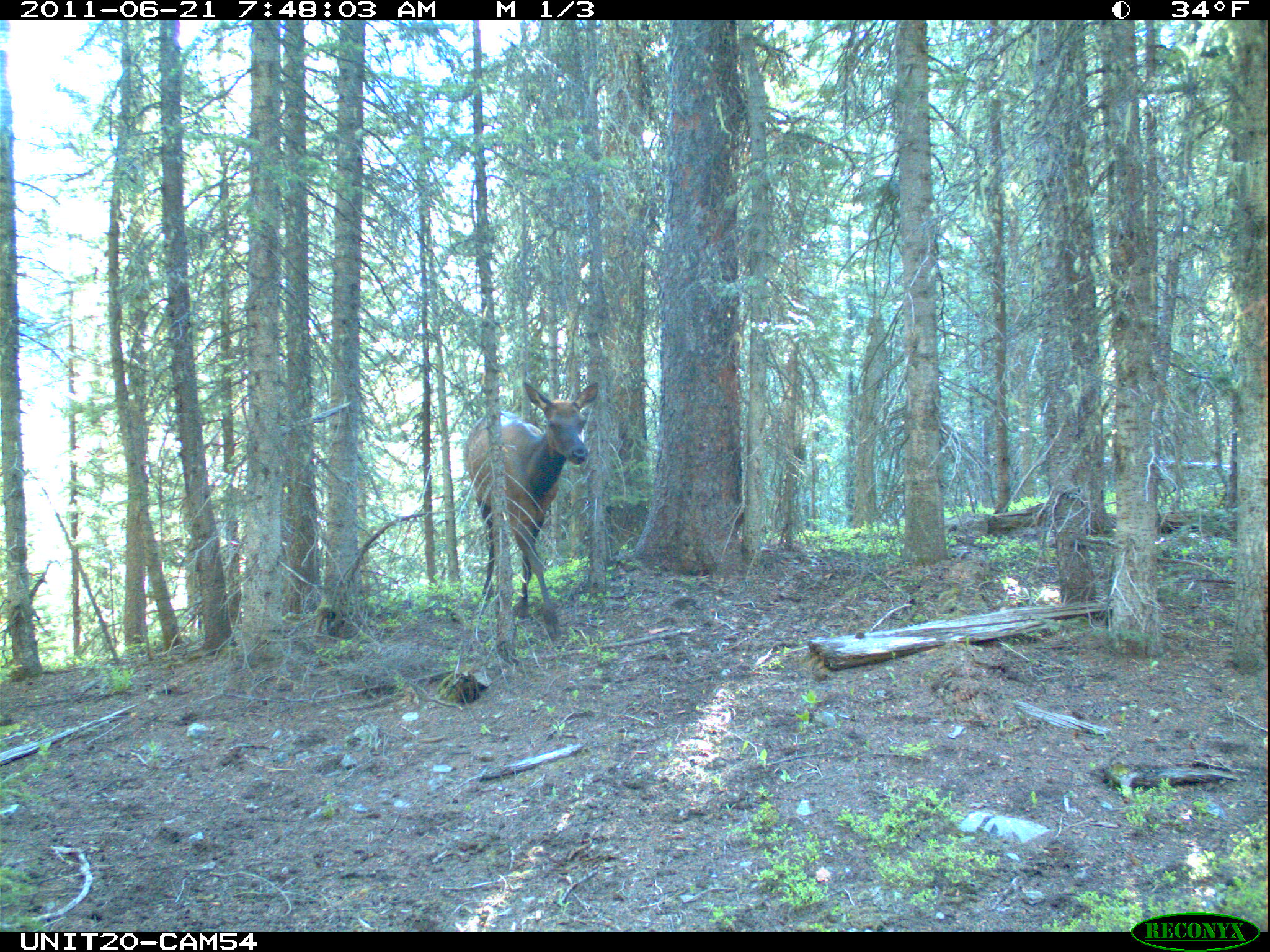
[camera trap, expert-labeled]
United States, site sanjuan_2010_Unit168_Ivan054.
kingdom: Animalia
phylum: Chordata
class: Mammalia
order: Artiodactyla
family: Cervidae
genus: Cervus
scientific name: Cervus elaphus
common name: red deer